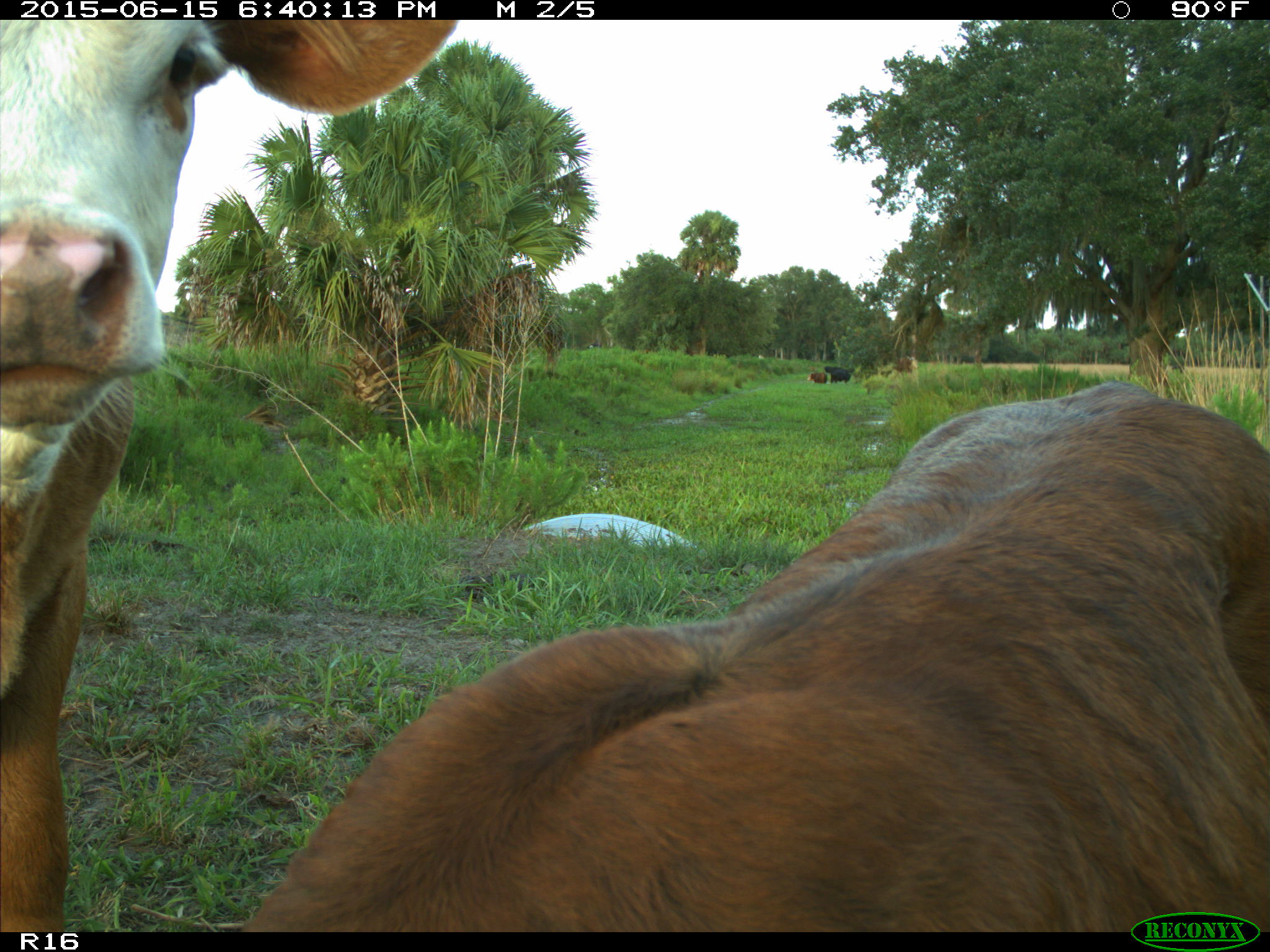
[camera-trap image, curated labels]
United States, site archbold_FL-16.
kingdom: Animalia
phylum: Chordata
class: Mammalia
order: Artiodactyla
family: Bovidae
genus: Bos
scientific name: Bos taurus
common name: domestic cow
Bos taurus (domestic cow).